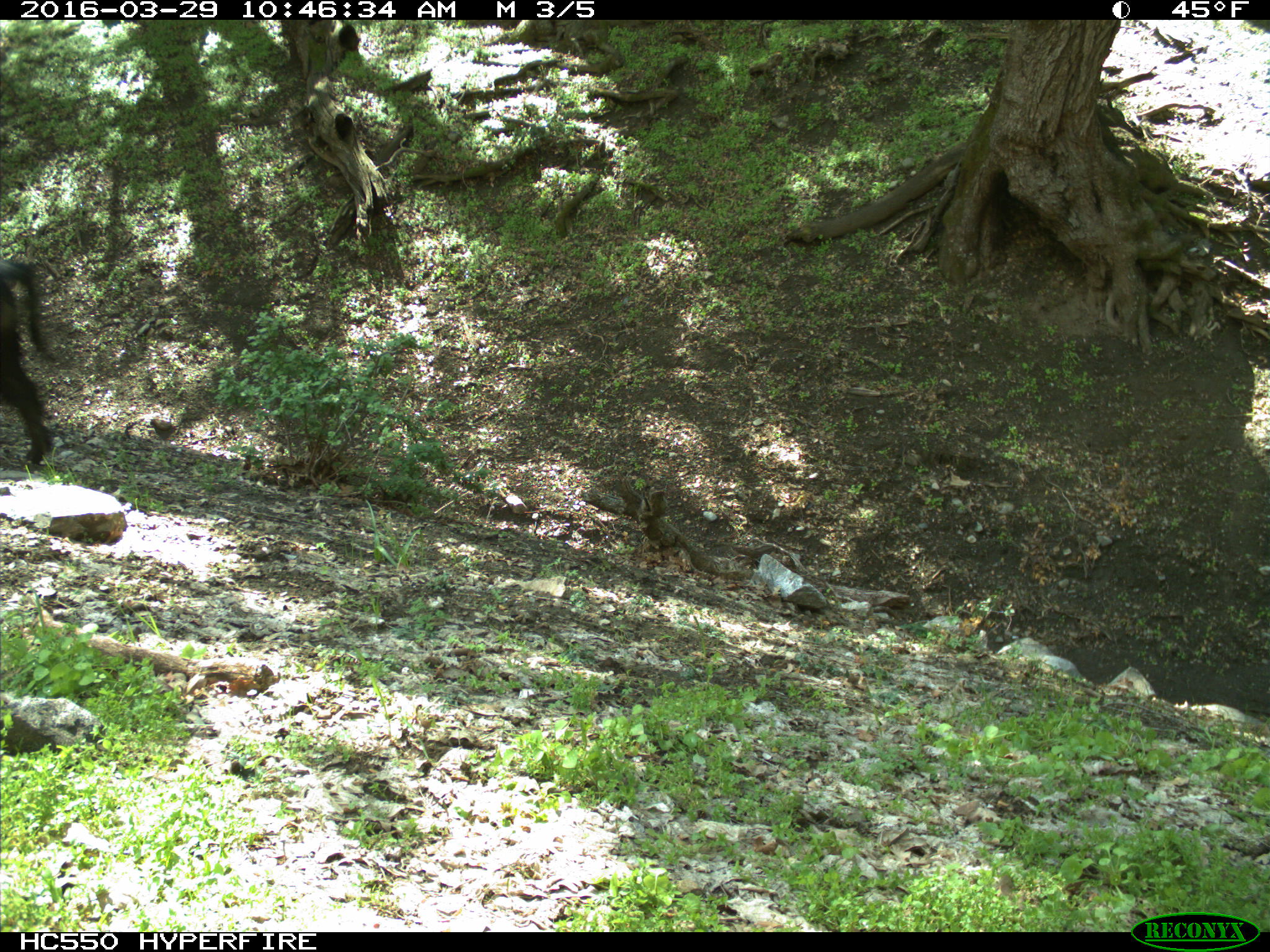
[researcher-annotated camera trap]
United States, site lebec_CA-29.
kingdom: Animalia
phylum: Chordata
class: Mammalia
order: Artiodactyla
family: Suidae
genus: Sus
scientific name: Sus scrofa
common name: wild boar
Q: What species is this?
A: Sus scrofa (wild boar).